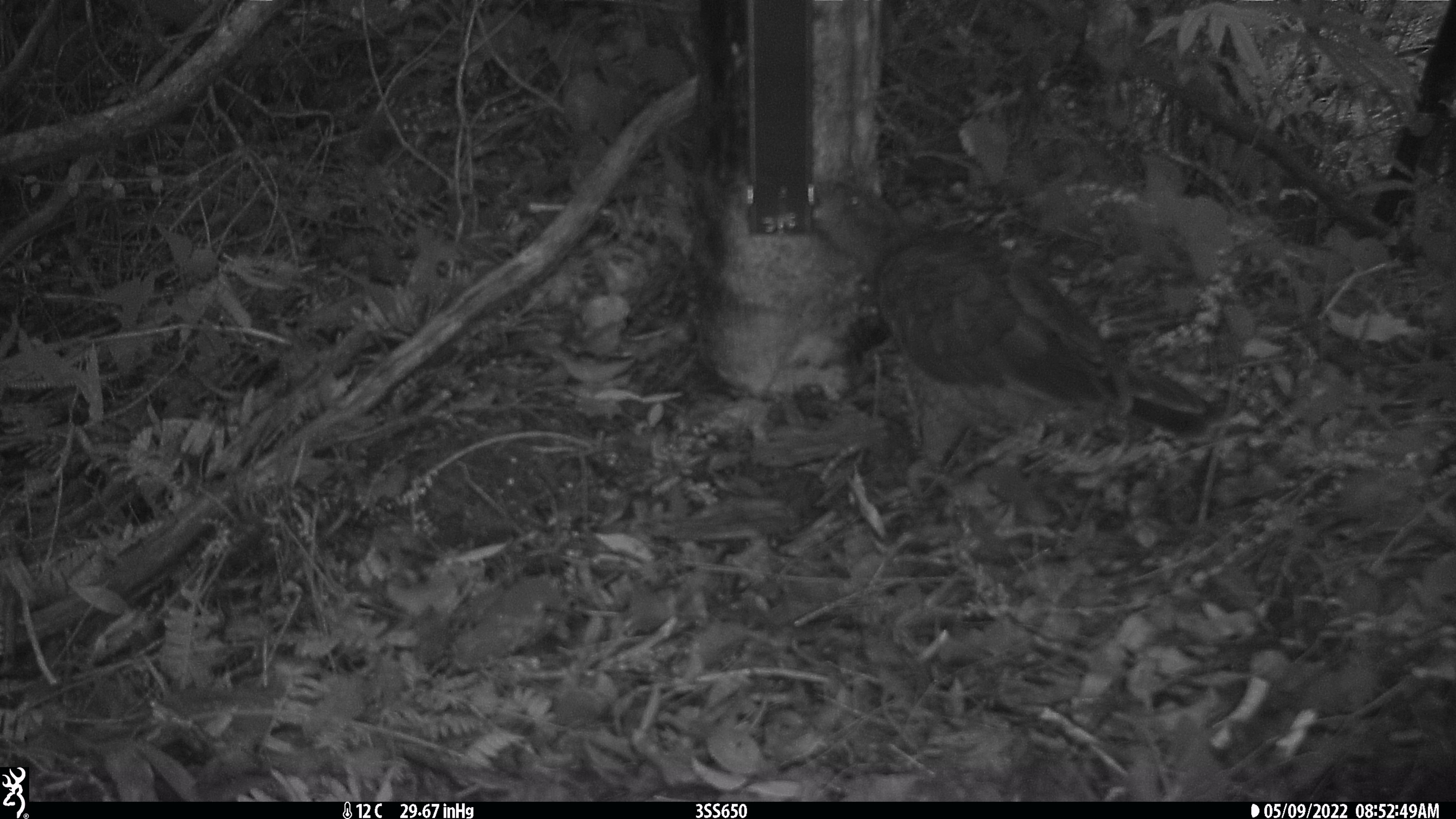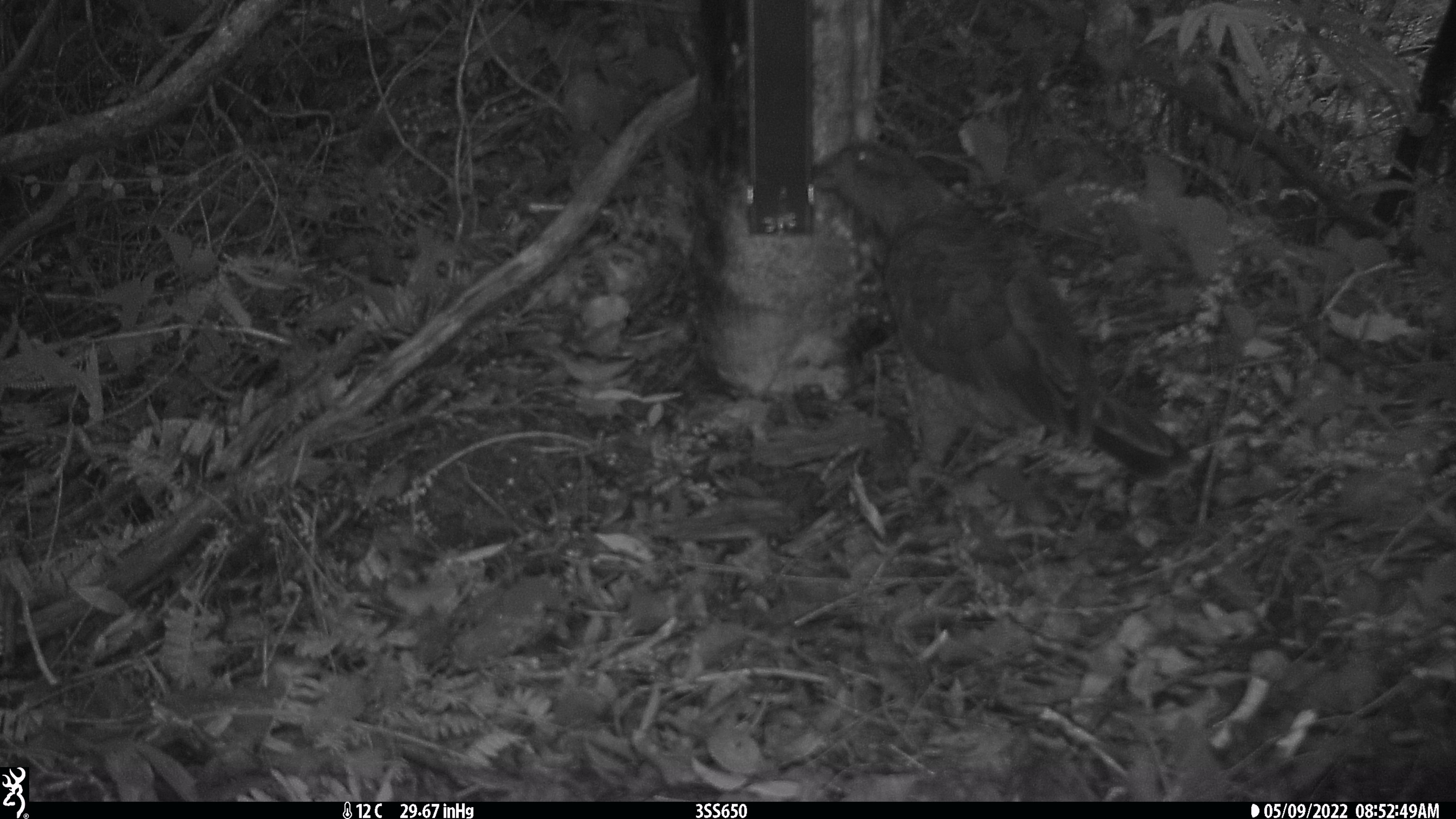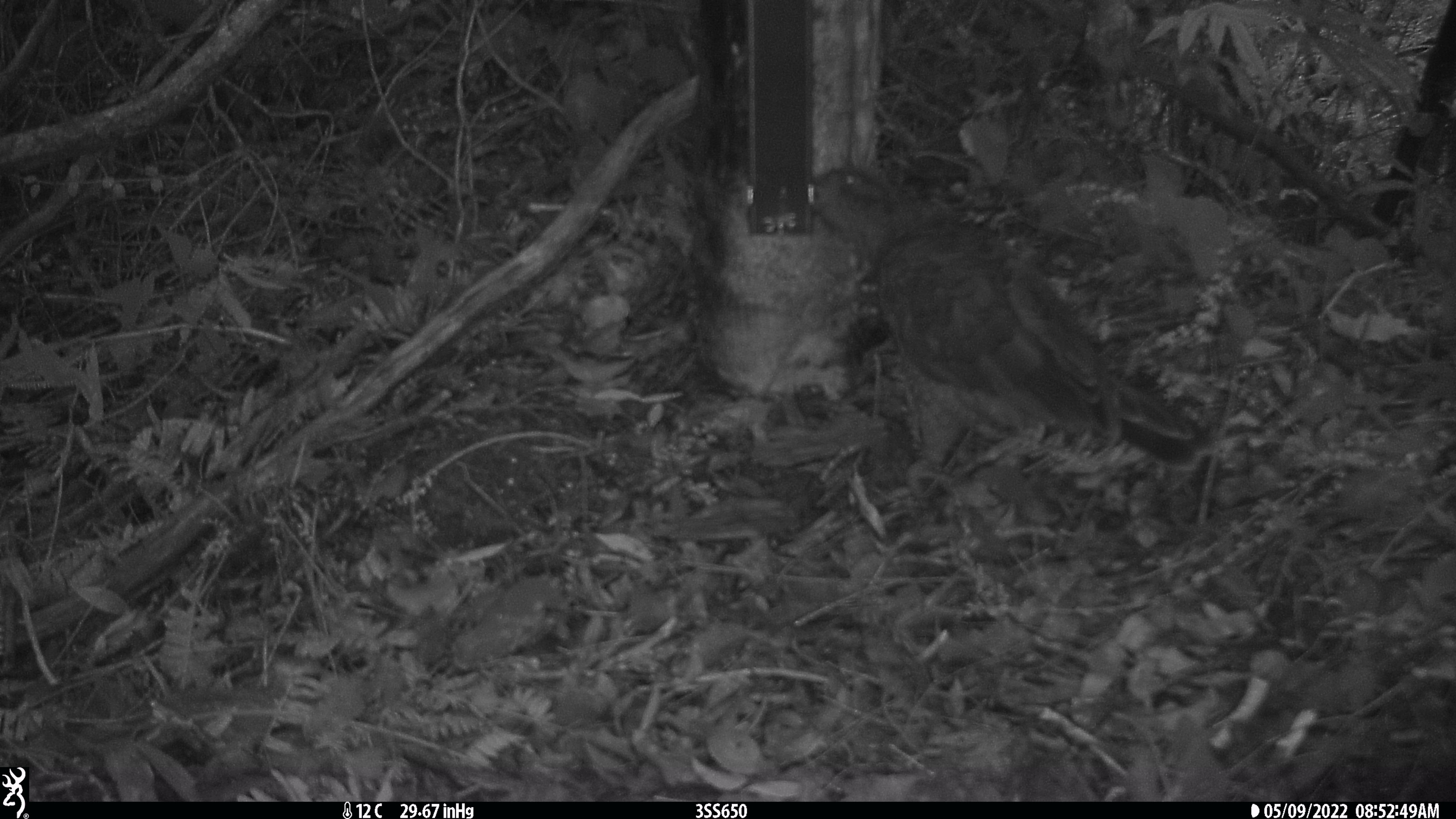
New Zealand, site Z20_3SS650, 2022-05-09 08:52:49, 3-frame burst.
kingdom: Animalia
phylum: Chordata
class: Aves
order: Psittaciformes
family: Strigopidae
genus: Nestor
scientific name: Nestor notabilis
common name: kea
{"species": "kea (Nestor notabilis)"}